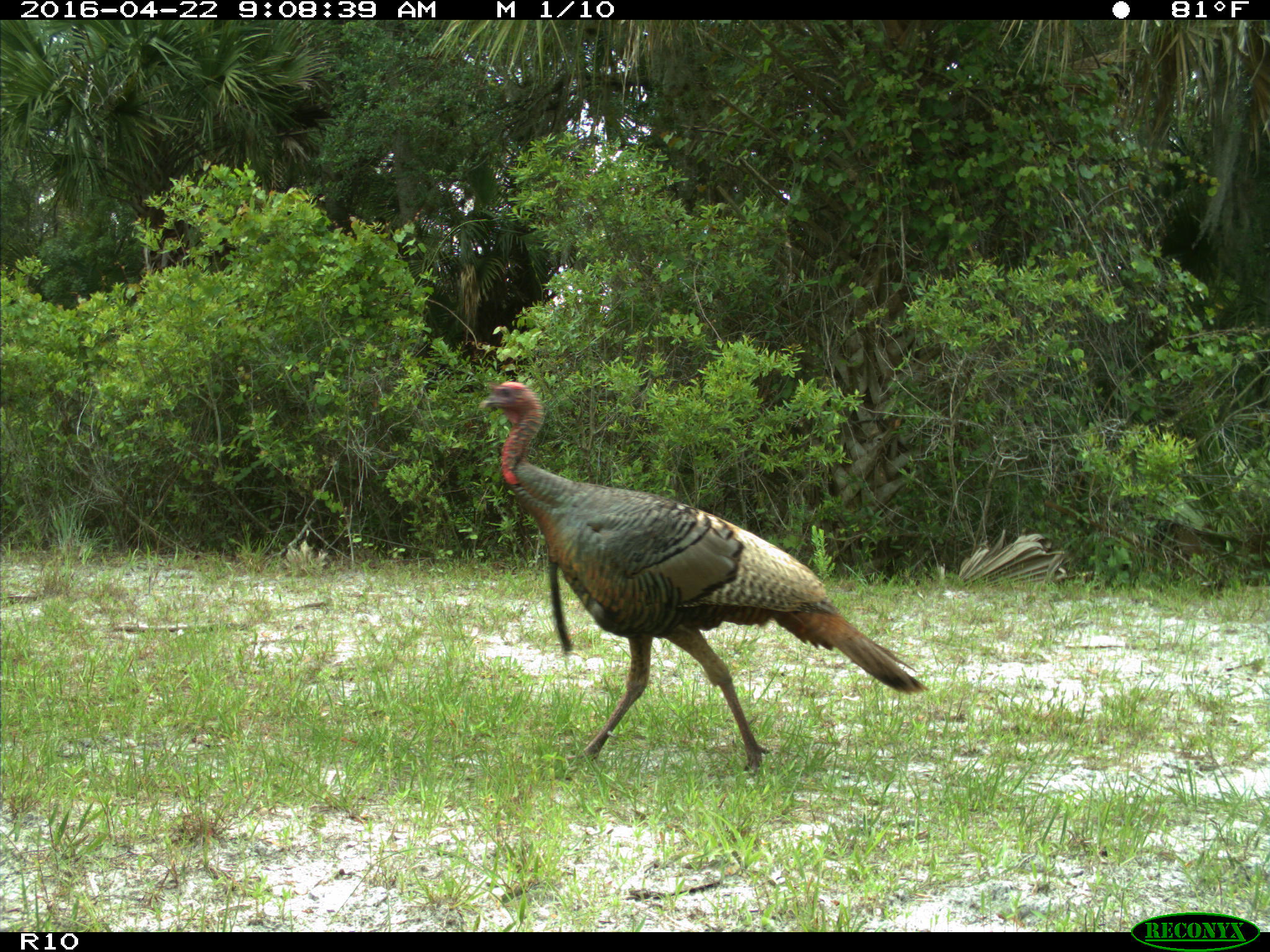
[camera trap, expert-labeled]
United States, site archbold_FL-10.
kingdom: Animalia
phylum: Chordata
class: Aves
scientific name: Aves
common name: birds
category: unidentified bird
Unidentified bird (birds) (Aves).